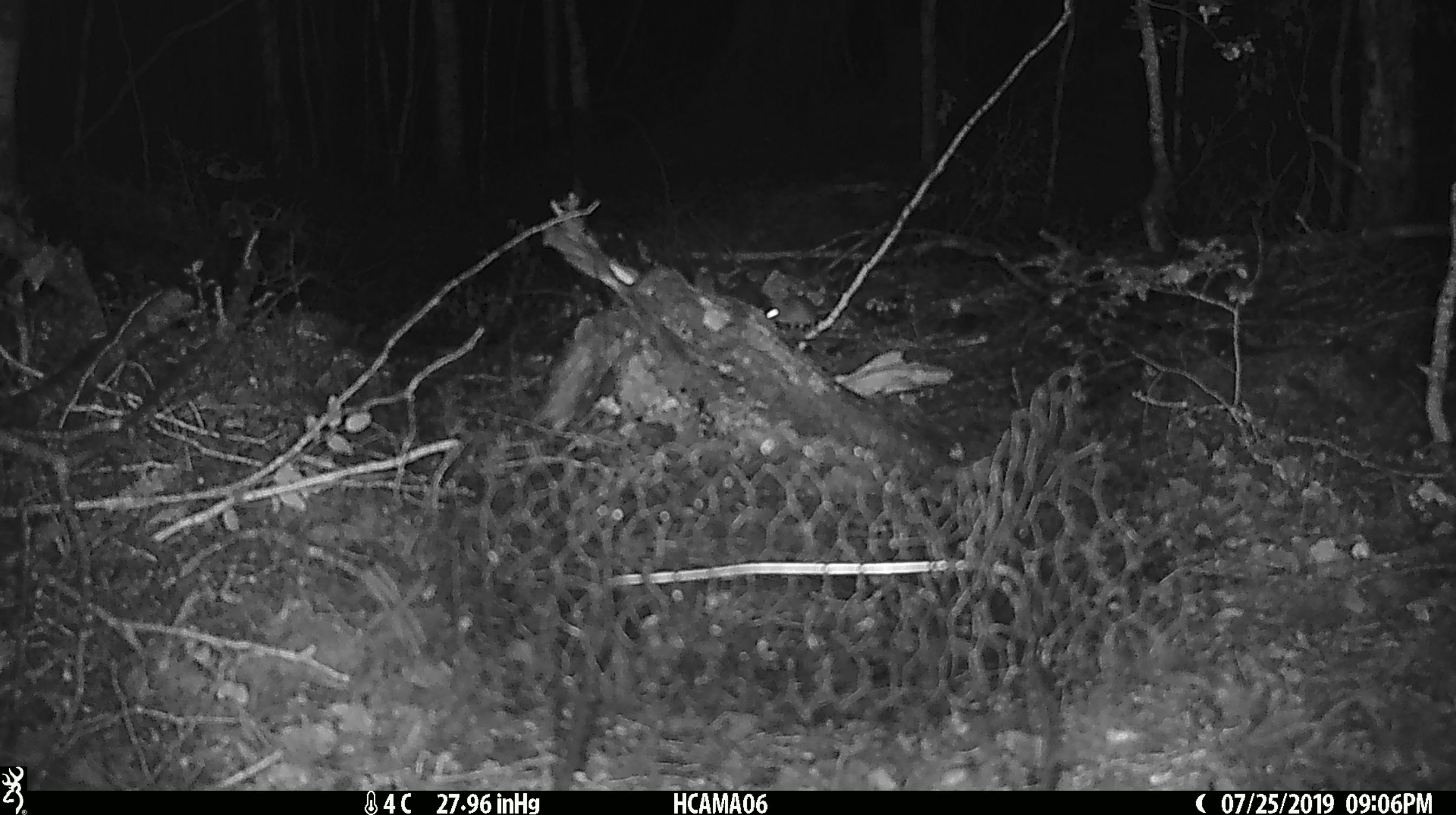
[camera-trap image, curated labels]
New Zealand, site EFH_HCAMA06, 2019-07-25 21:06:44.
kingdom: Animalia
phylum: Chordata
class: Mammalia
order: Rodentia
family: Muridae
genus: Mus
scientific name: Mus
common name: mouse